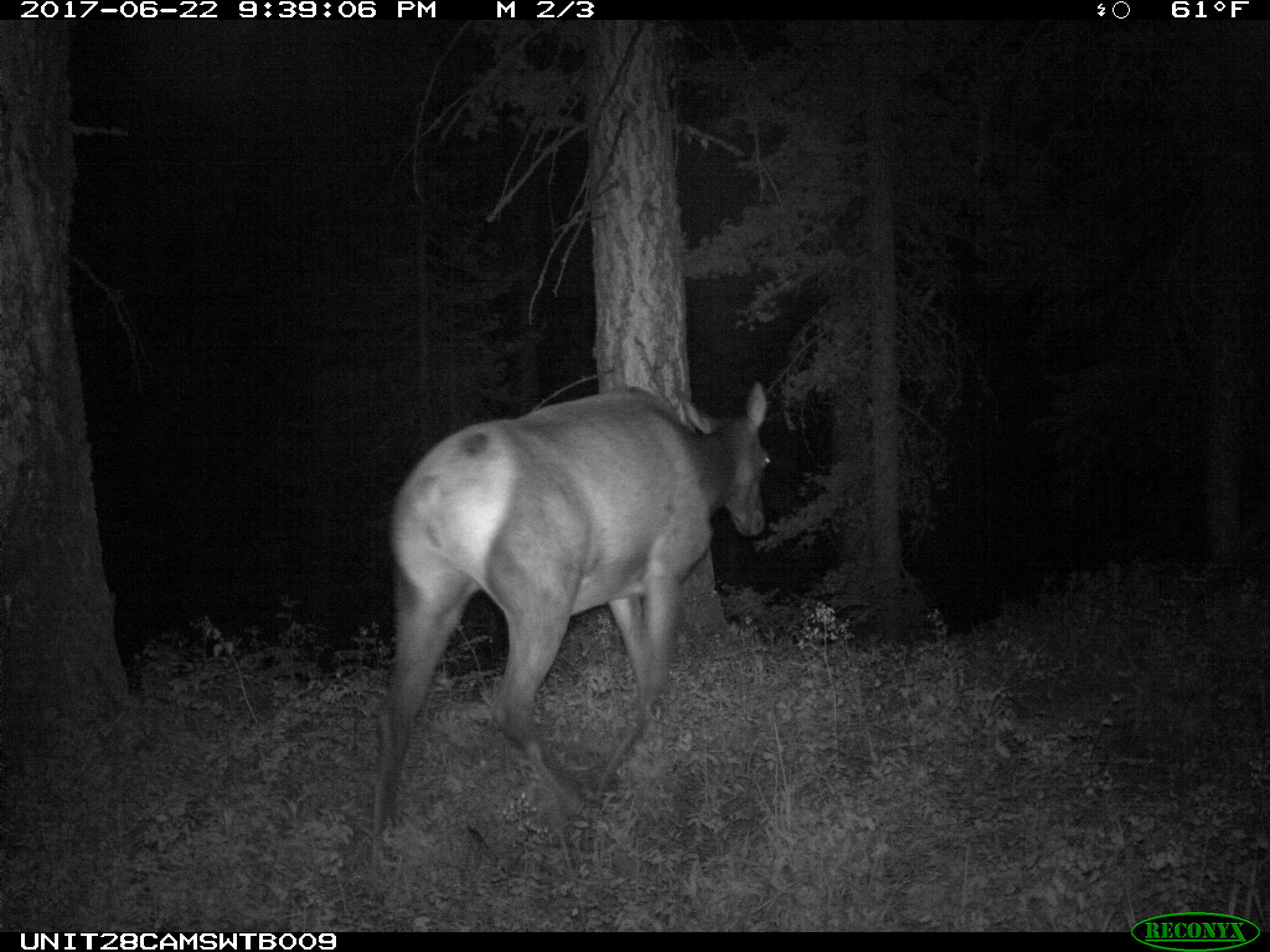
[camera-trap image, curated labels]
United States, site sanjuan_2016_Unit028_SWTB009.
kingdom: Animalia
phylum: Chordata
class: Mammalia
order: Artiodactyla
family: Cervidae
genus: Cervus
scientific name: Cervus elaphus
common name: red deer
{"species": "Cervus elaphus (red deer)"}